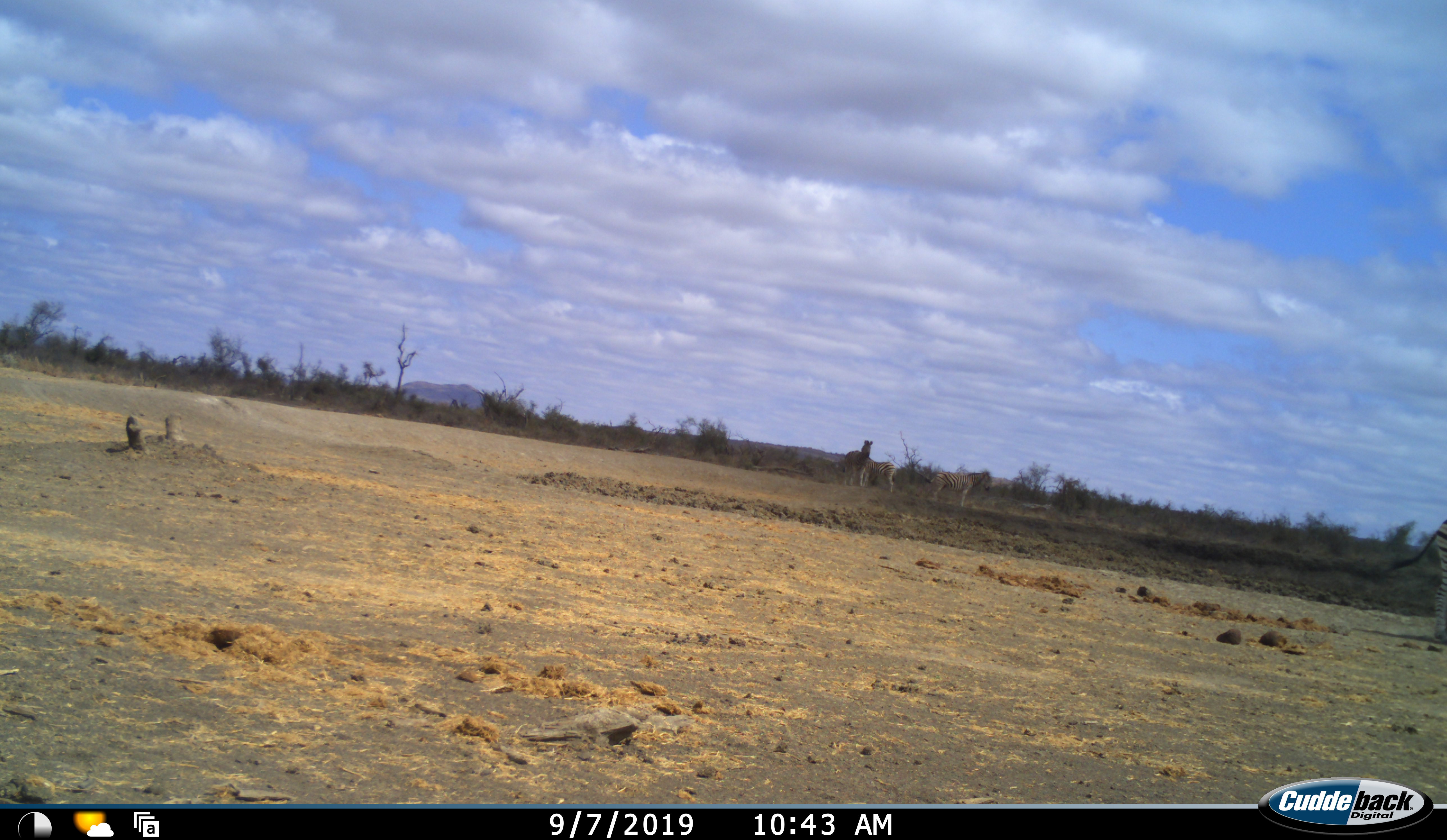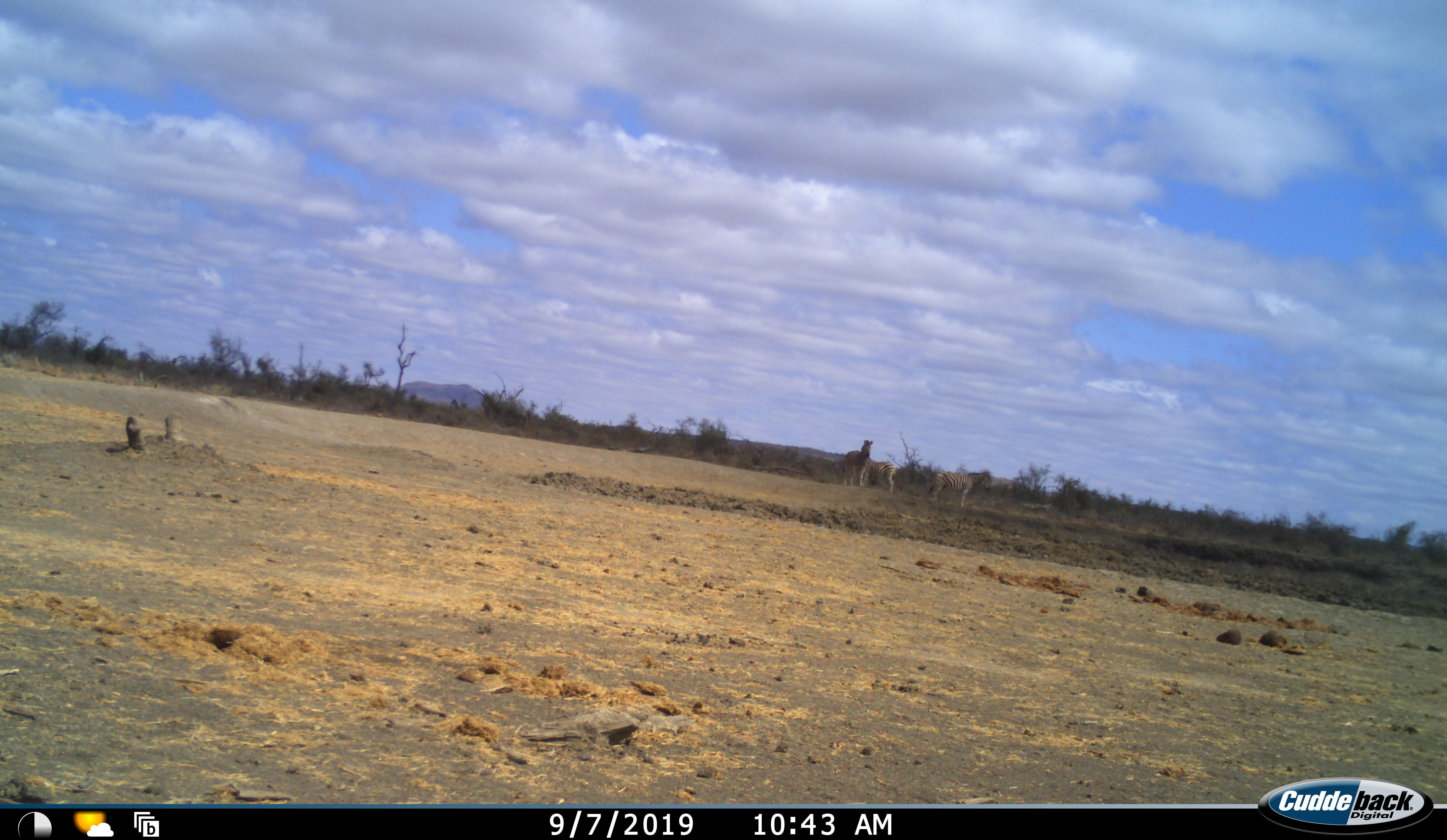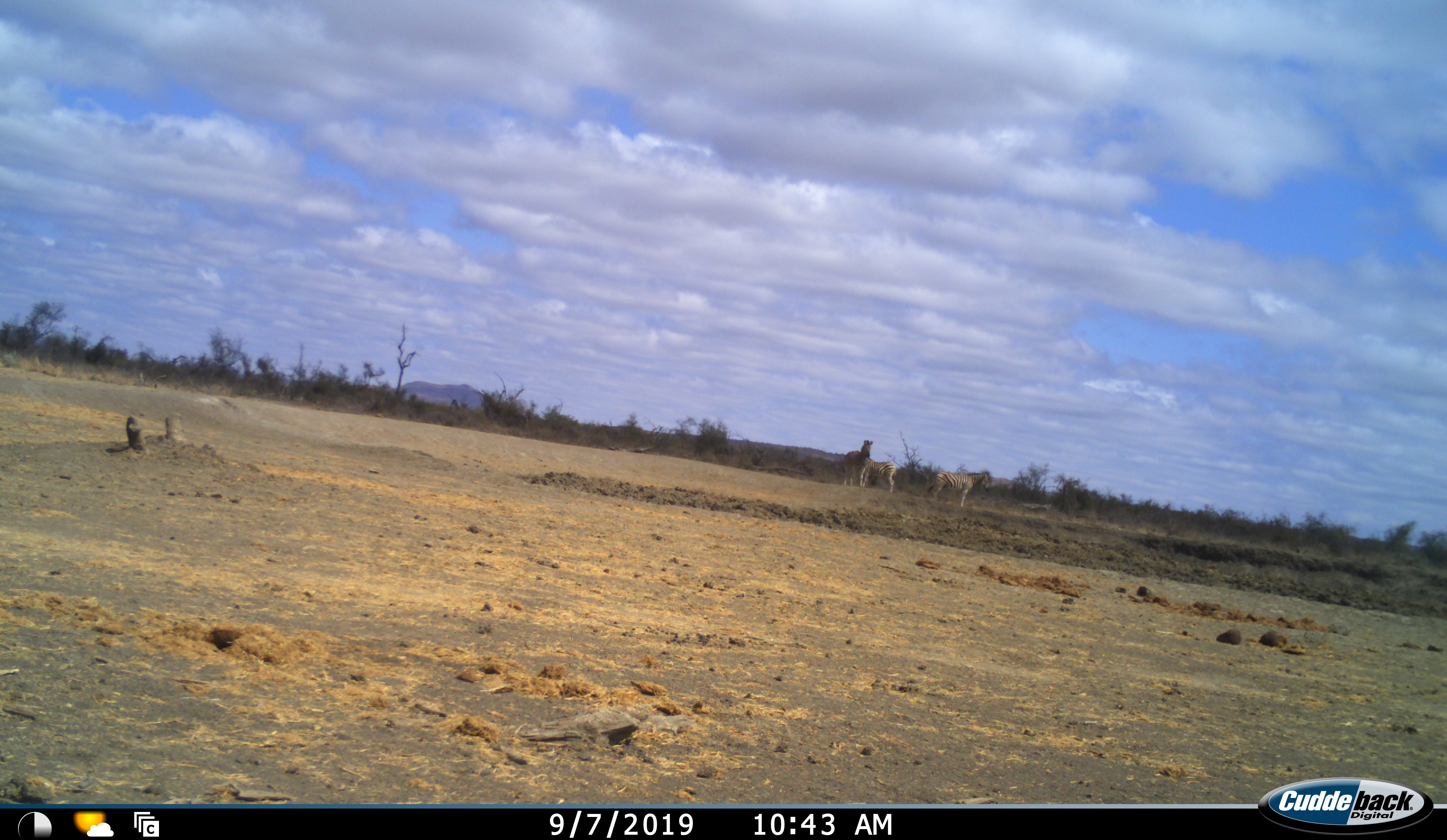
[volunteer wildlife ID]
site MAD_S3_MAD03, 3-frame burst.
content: unidentified animal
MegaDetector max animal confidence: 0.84